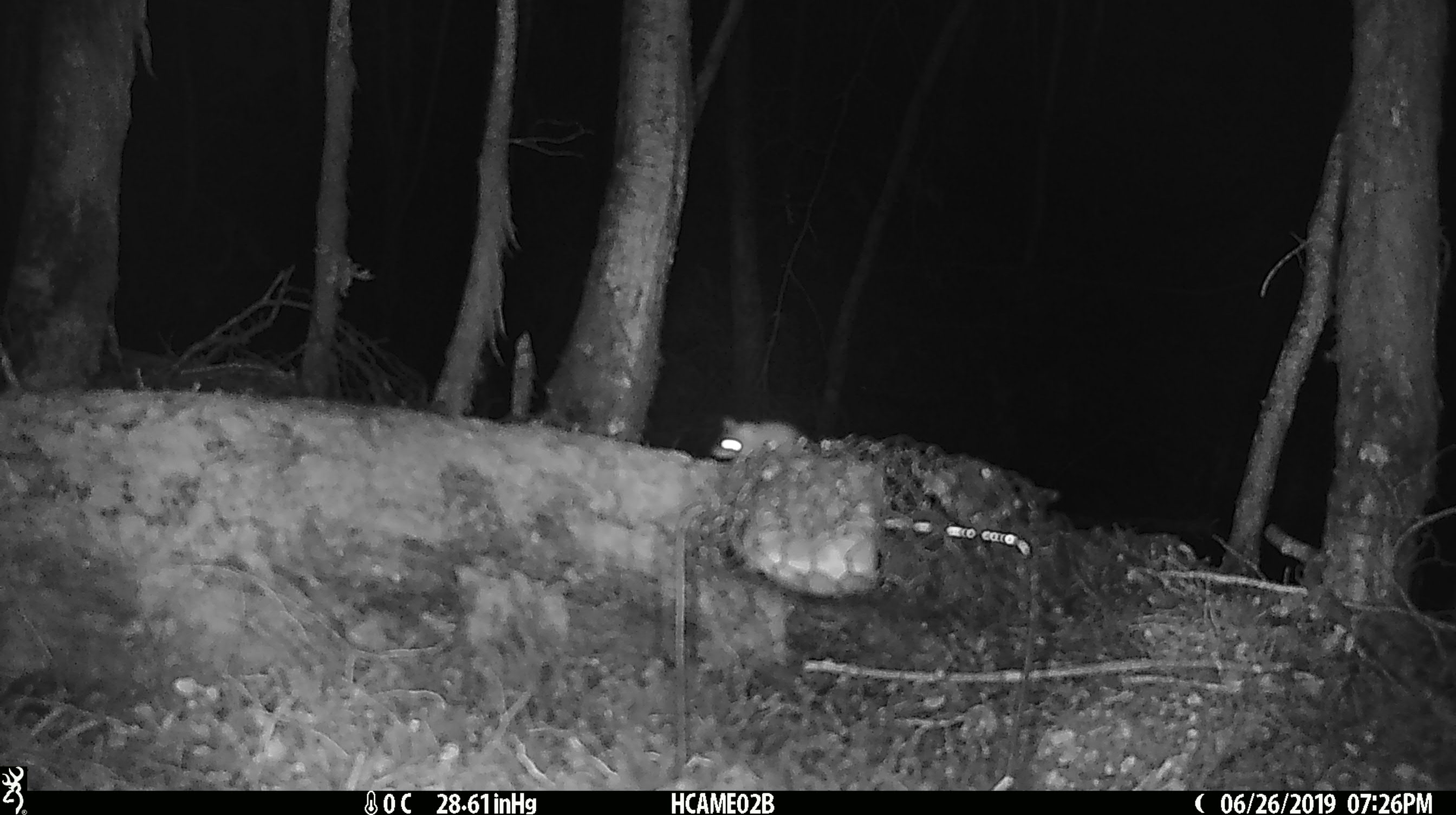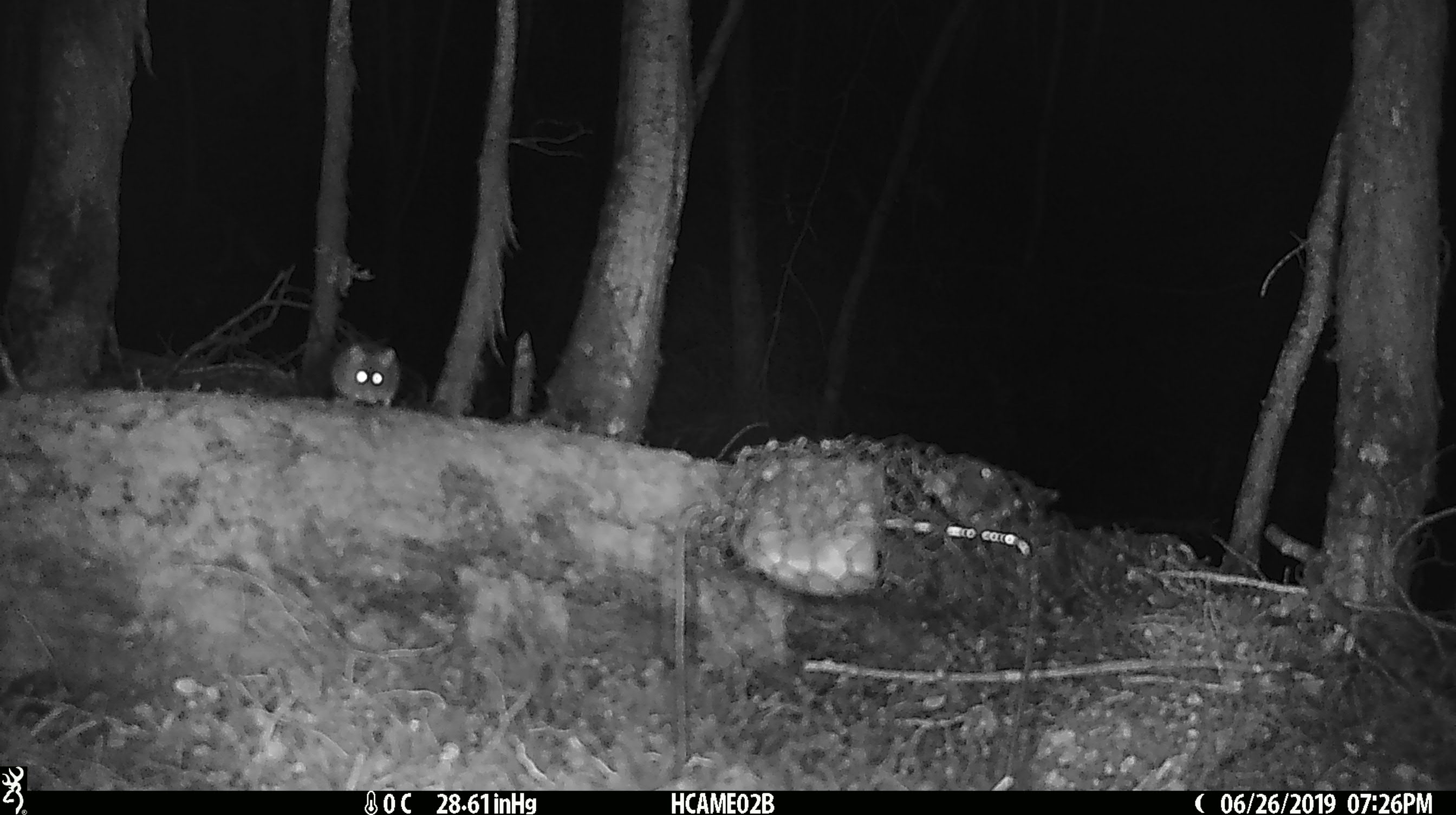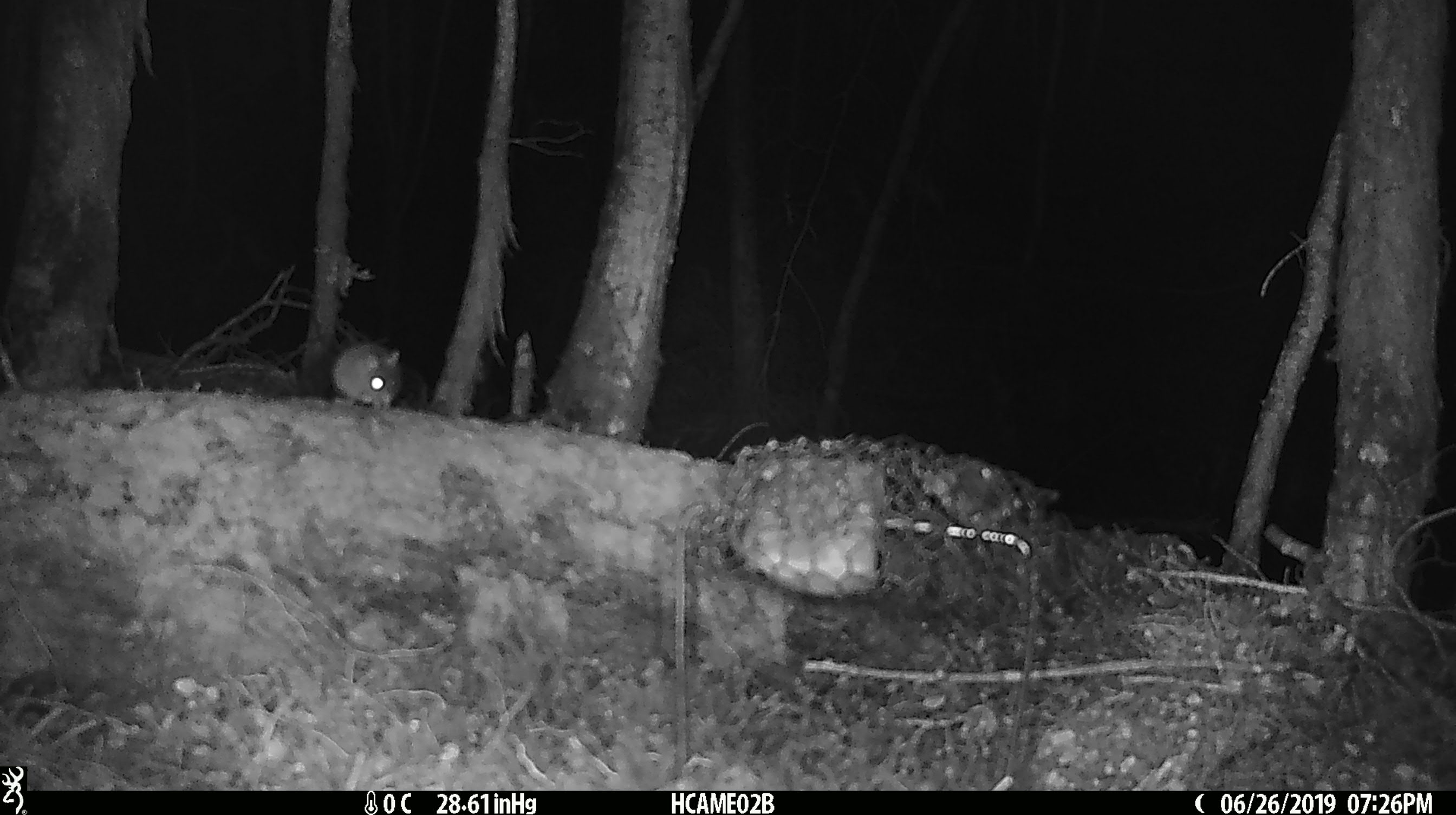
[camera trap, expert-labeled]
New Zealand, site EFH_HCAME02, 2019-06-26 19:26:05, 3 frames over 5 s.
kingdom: Animalia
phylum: Chordata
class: Mammalia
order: Rodentia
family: Muridae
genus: Mus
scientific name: Mus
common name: mouse